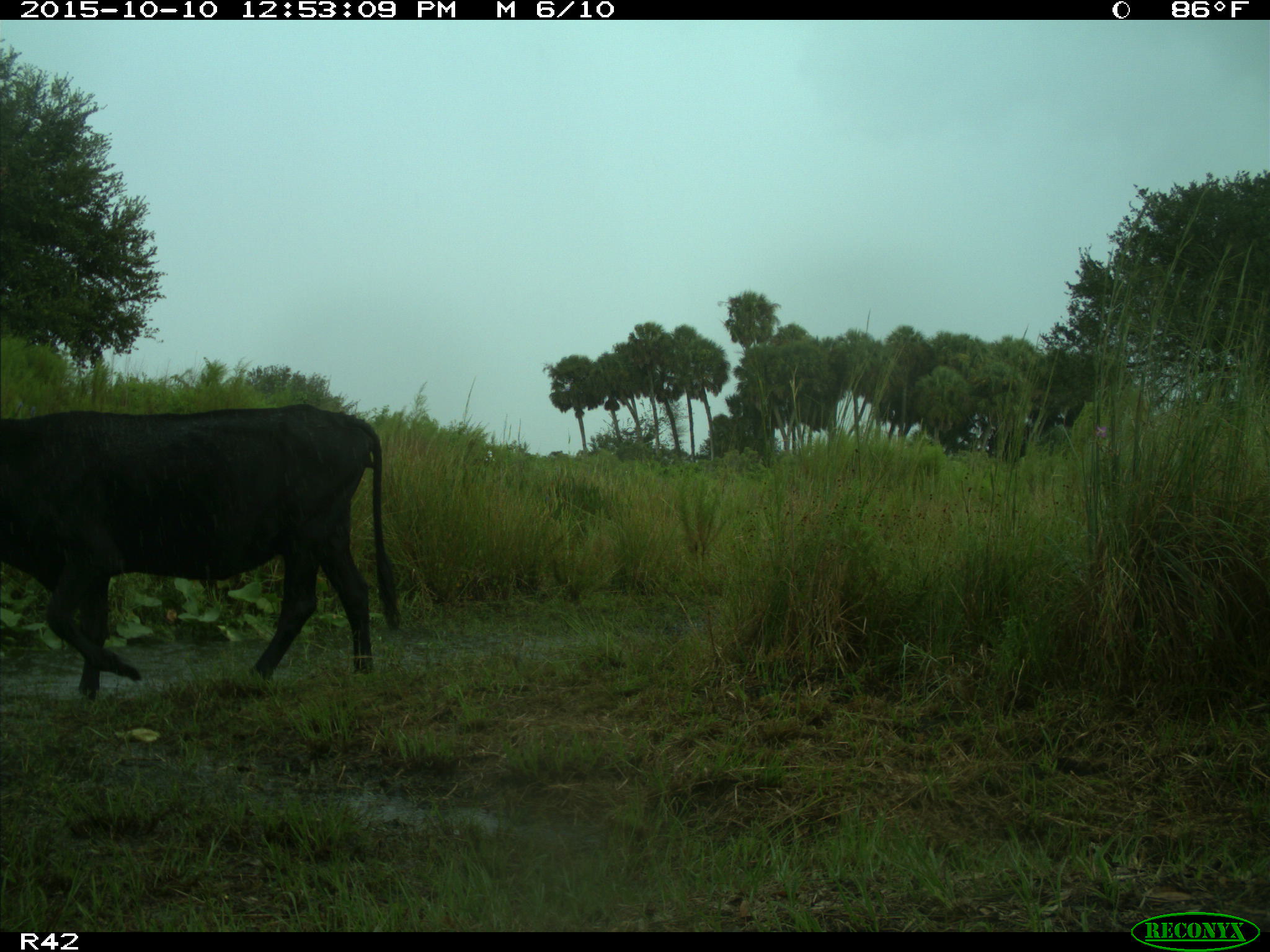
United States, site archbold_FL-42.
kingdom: Animalia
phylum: Chordata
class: Mammalia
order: Artiodactyla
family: Bovidae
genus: Bos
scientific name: Bos taurus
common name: domestic cow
Bos taurus (domestic cow).